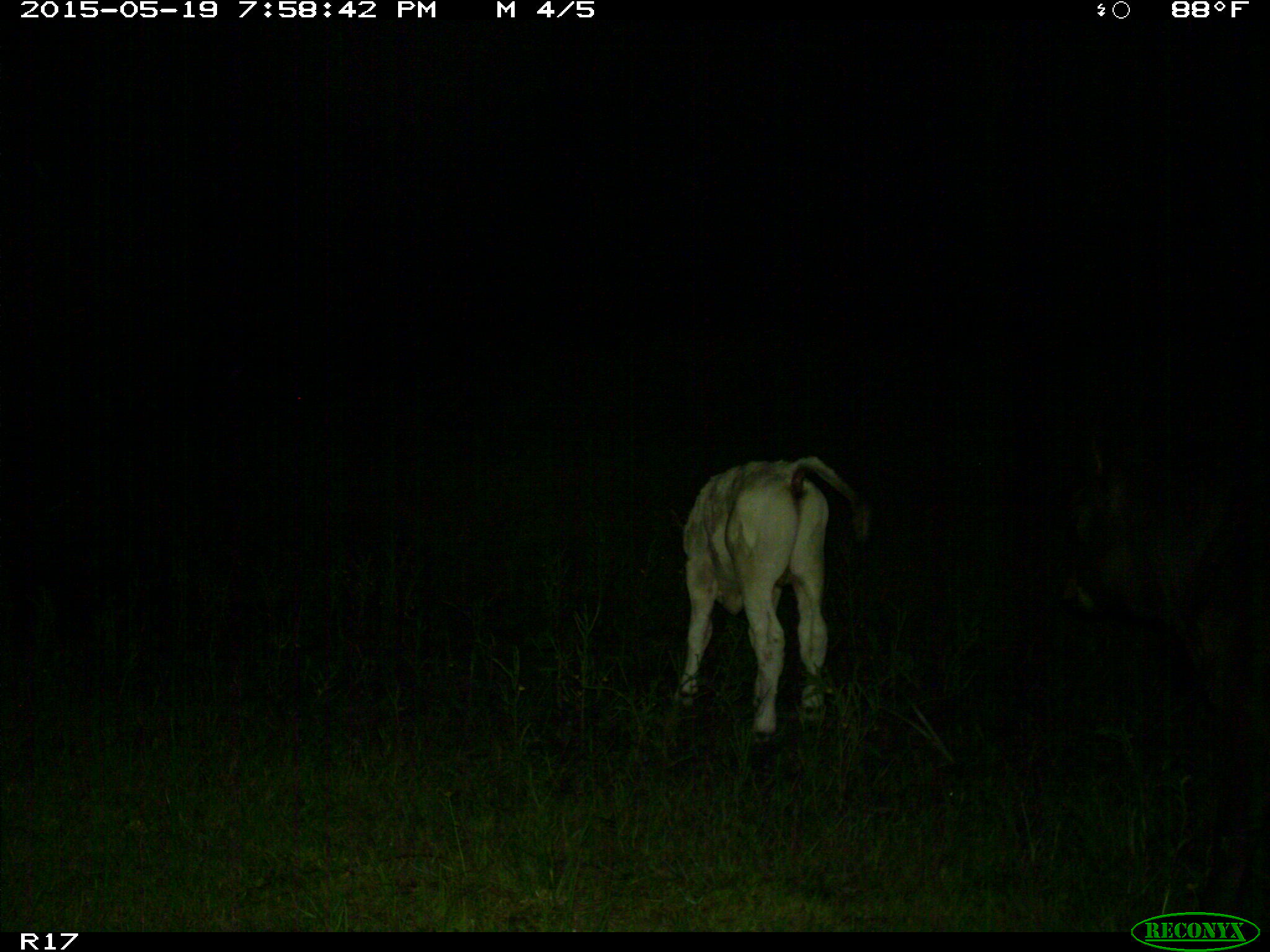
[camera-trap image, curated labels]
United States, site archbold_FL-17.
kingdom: Animalia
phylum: Chordata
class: Mammalia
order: Artiodactyla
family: Bovidae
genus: Bos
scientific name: Bos taurus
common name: domestic cow